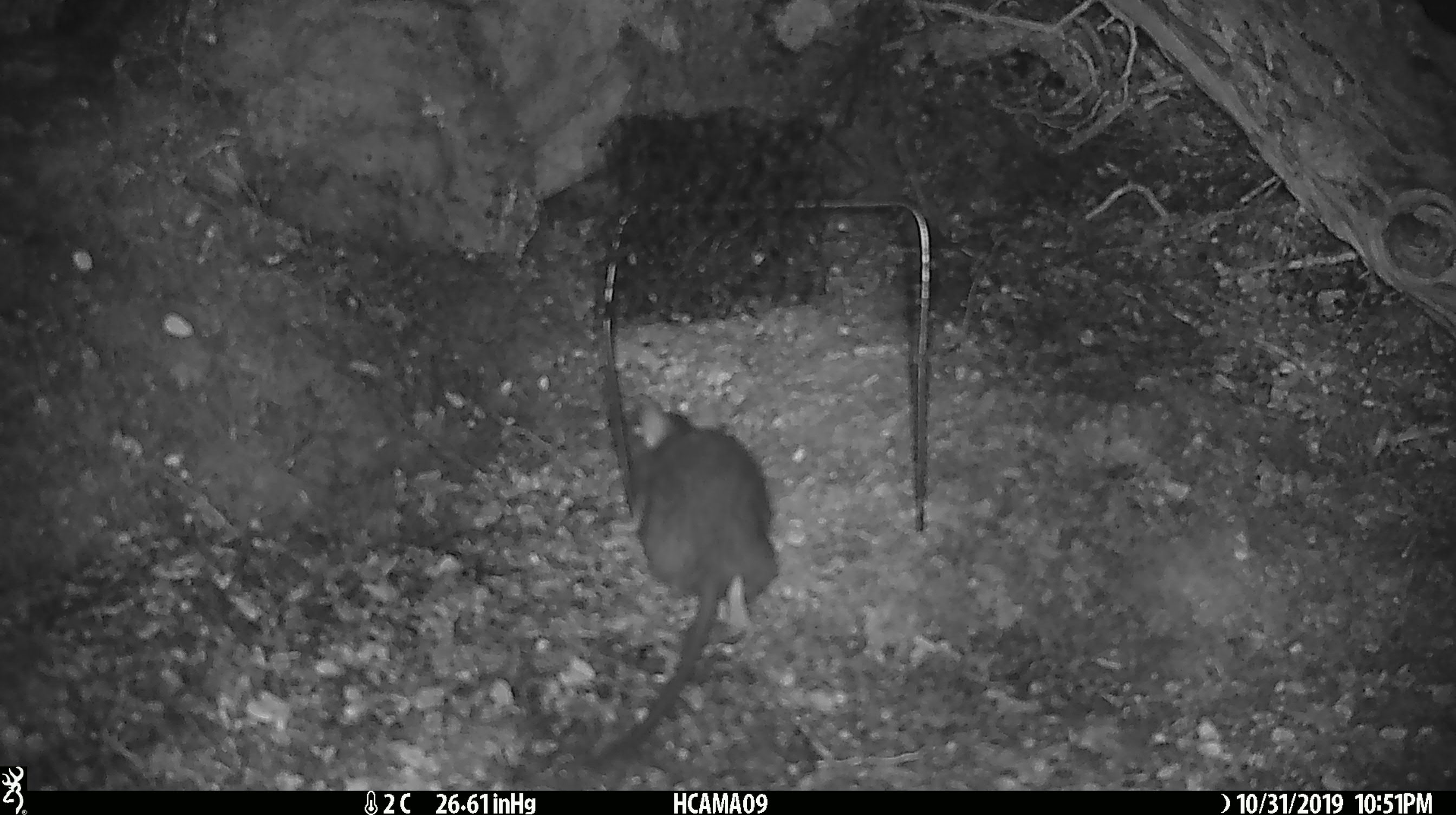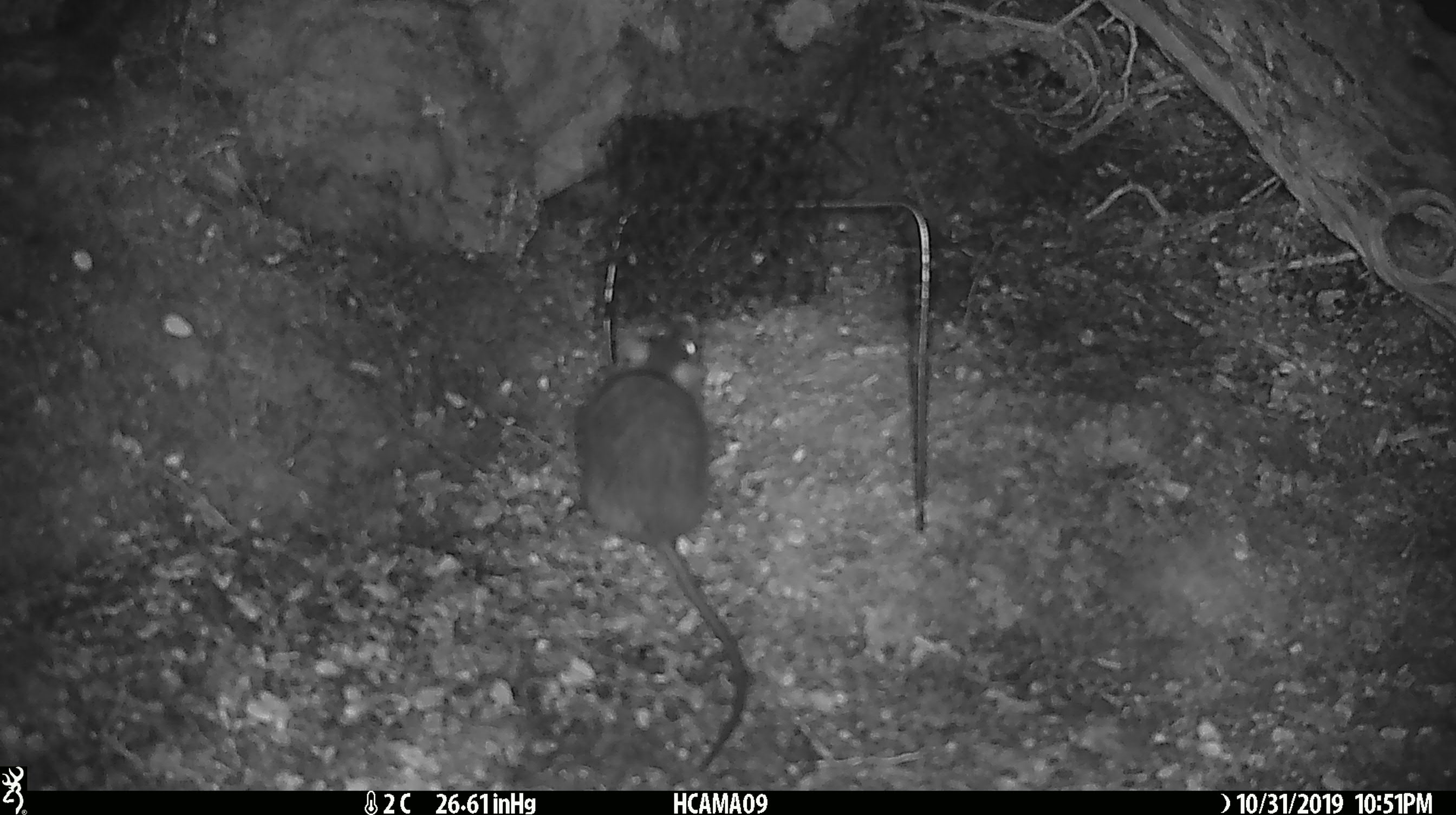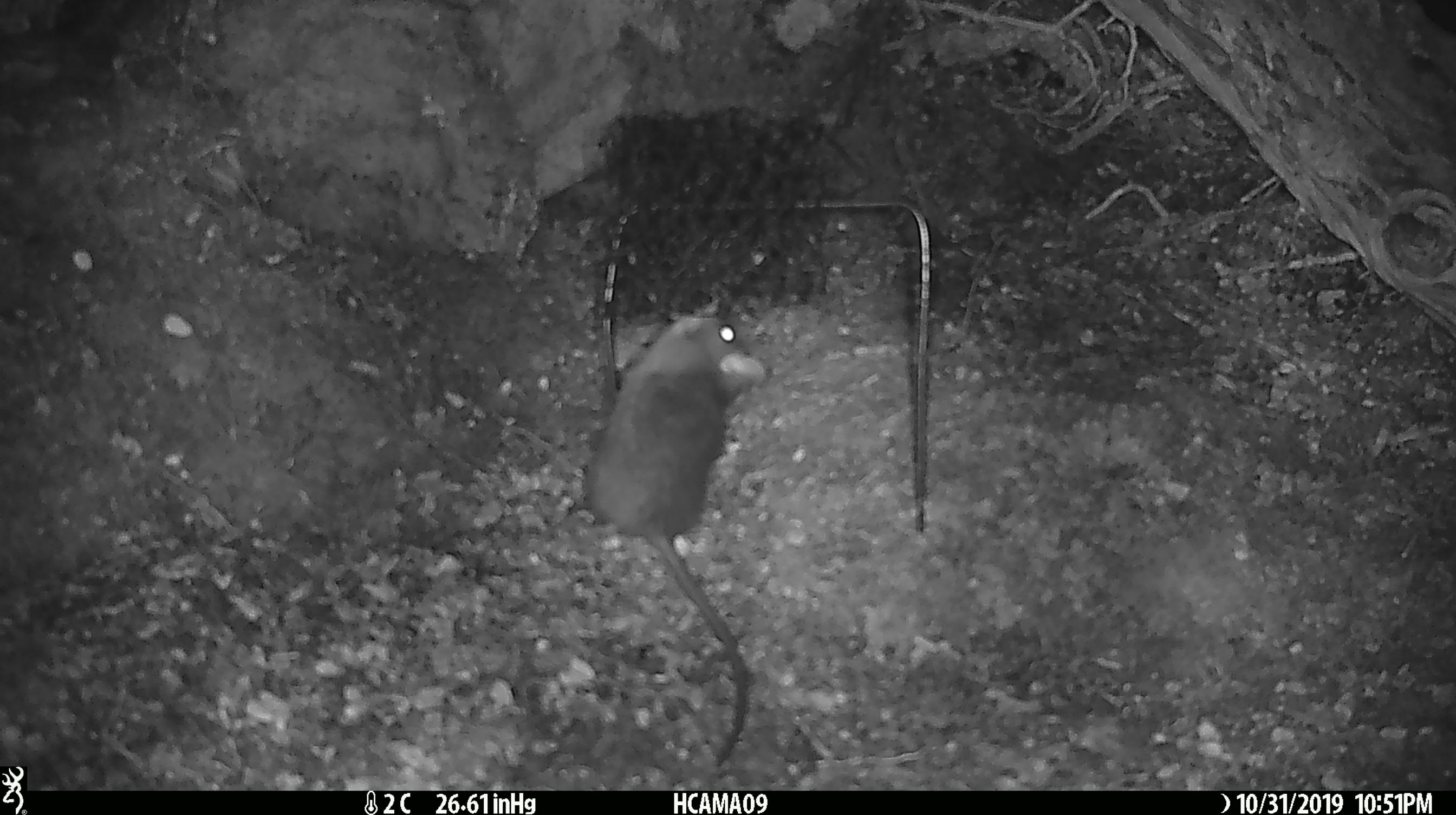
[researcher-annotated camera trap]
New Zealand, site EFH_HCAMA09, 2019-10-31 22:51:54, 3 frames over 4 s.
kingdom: Animalia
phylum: Chordata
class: Mammalia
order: Rodentia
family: Muridae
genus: Rattus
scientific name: Rattus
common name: rat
Rat (Rattus).